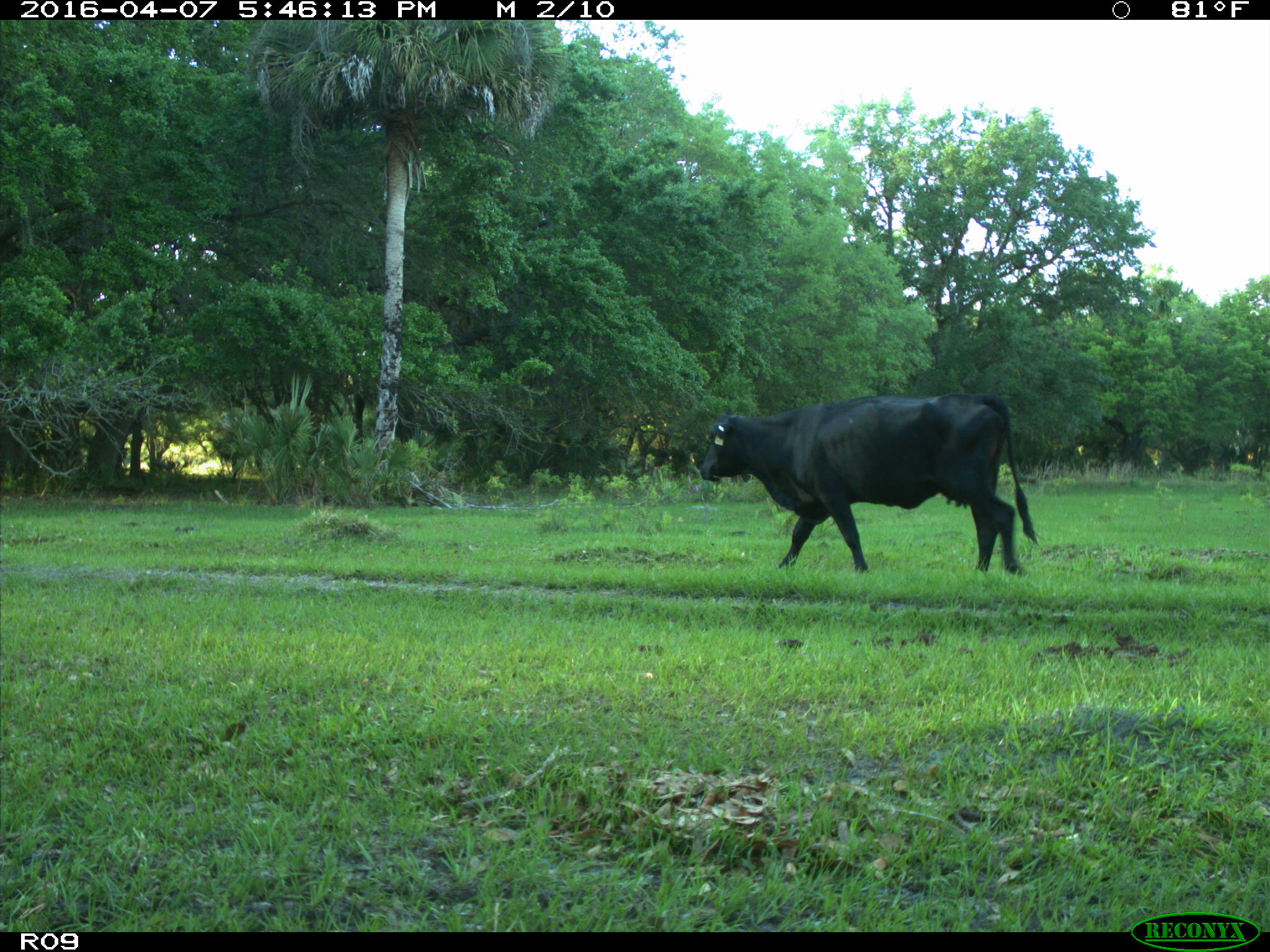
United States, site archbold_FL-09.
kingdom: Animalia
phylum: Chordata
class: Mammalia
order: Artiodactyla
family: Bovidae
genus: Bos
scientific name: Bos taurus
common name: domestic cow